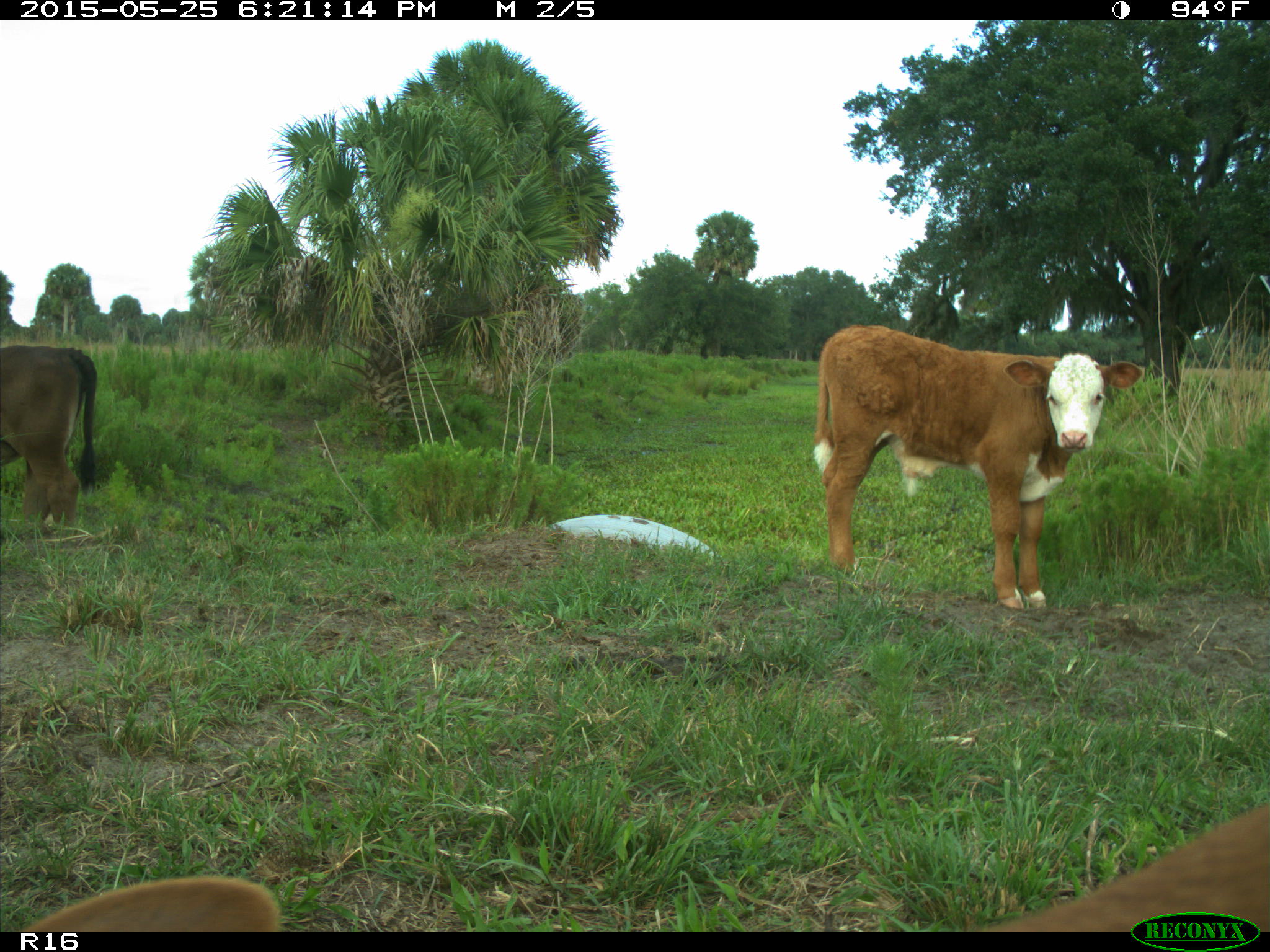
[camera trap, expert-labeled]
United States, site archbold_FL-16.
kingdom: Animalia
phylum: Chordata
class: Mammalia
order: Artiodactyla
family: Bovidae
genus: Bos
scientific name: Bos taurus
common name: domestic cow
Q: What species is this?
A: Bos taurus (domestic cow).